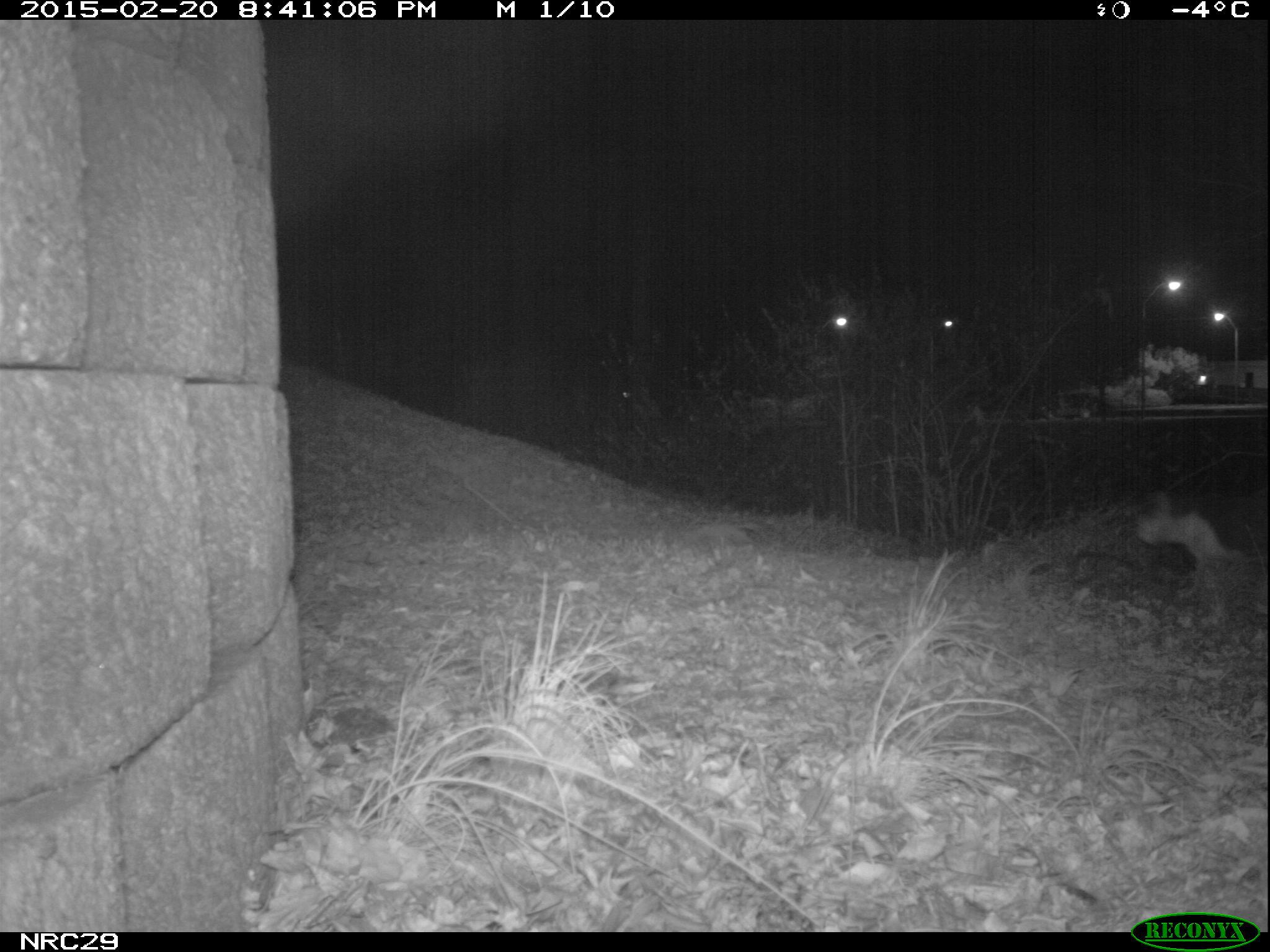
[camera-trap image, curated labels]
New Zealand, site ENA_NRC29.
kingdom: Animalia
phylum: Chordata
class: Mammalia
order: Carnivora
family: Felidae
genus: Felis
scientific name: Felis catus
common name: domestic cat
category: cat